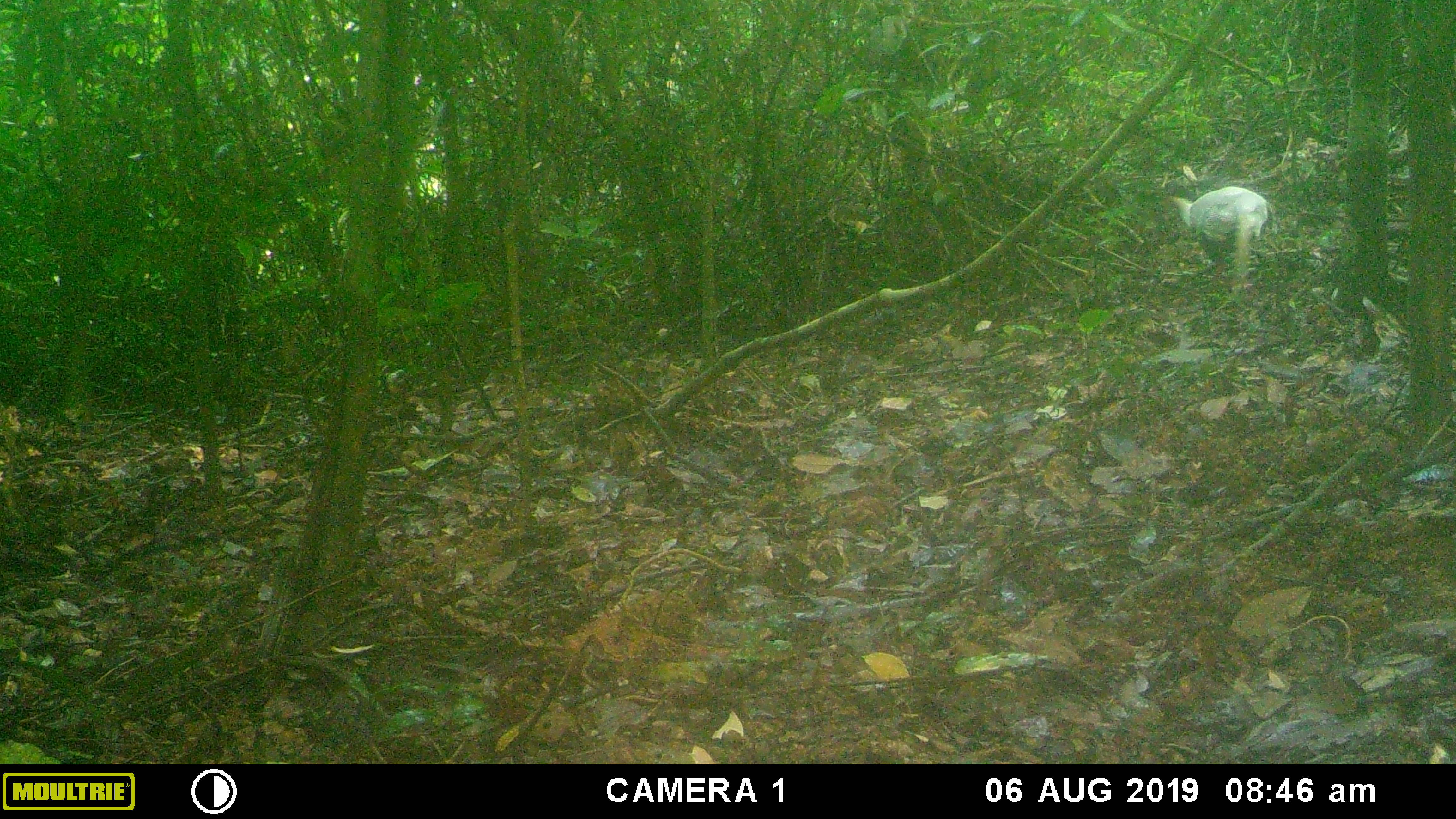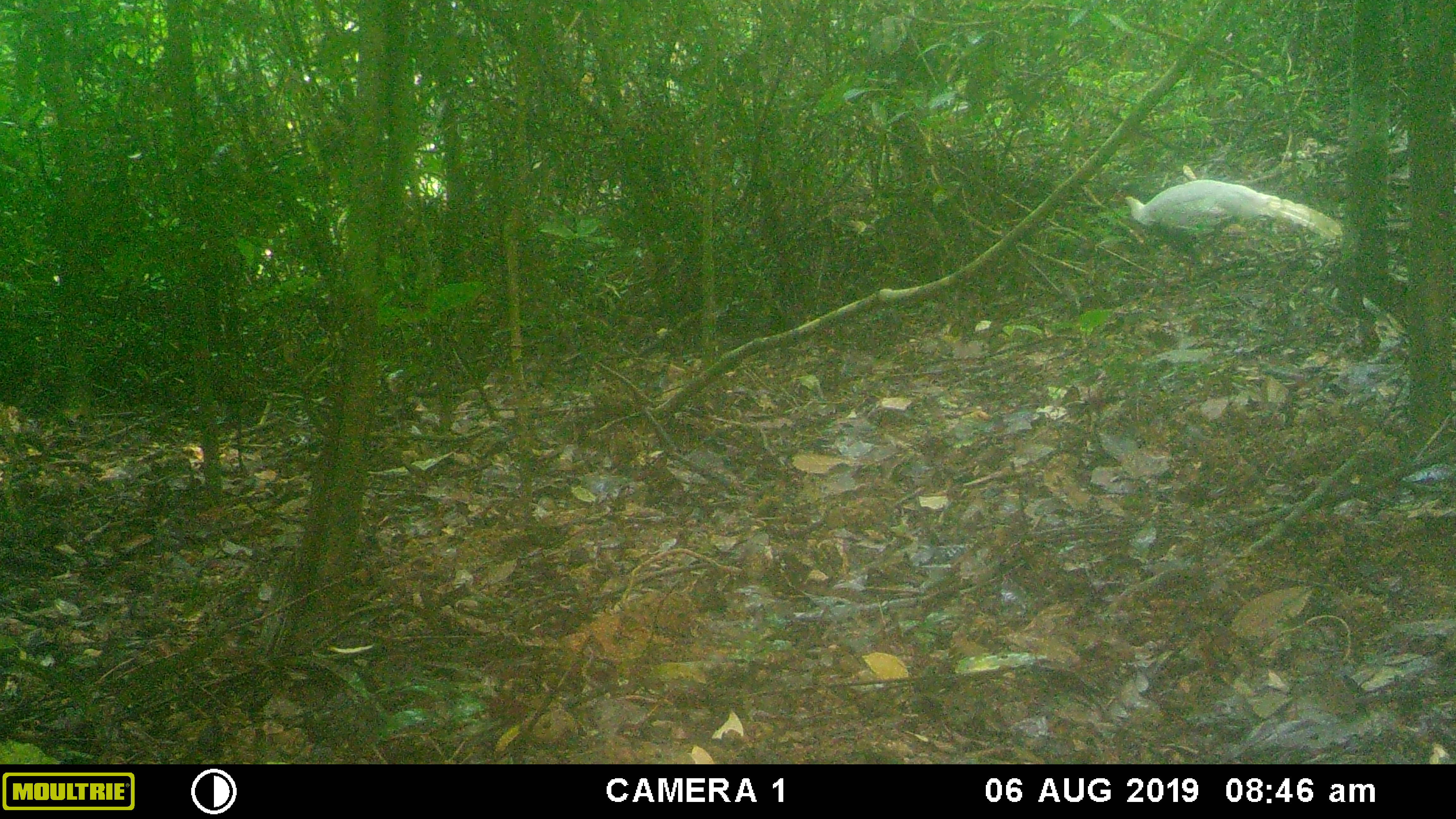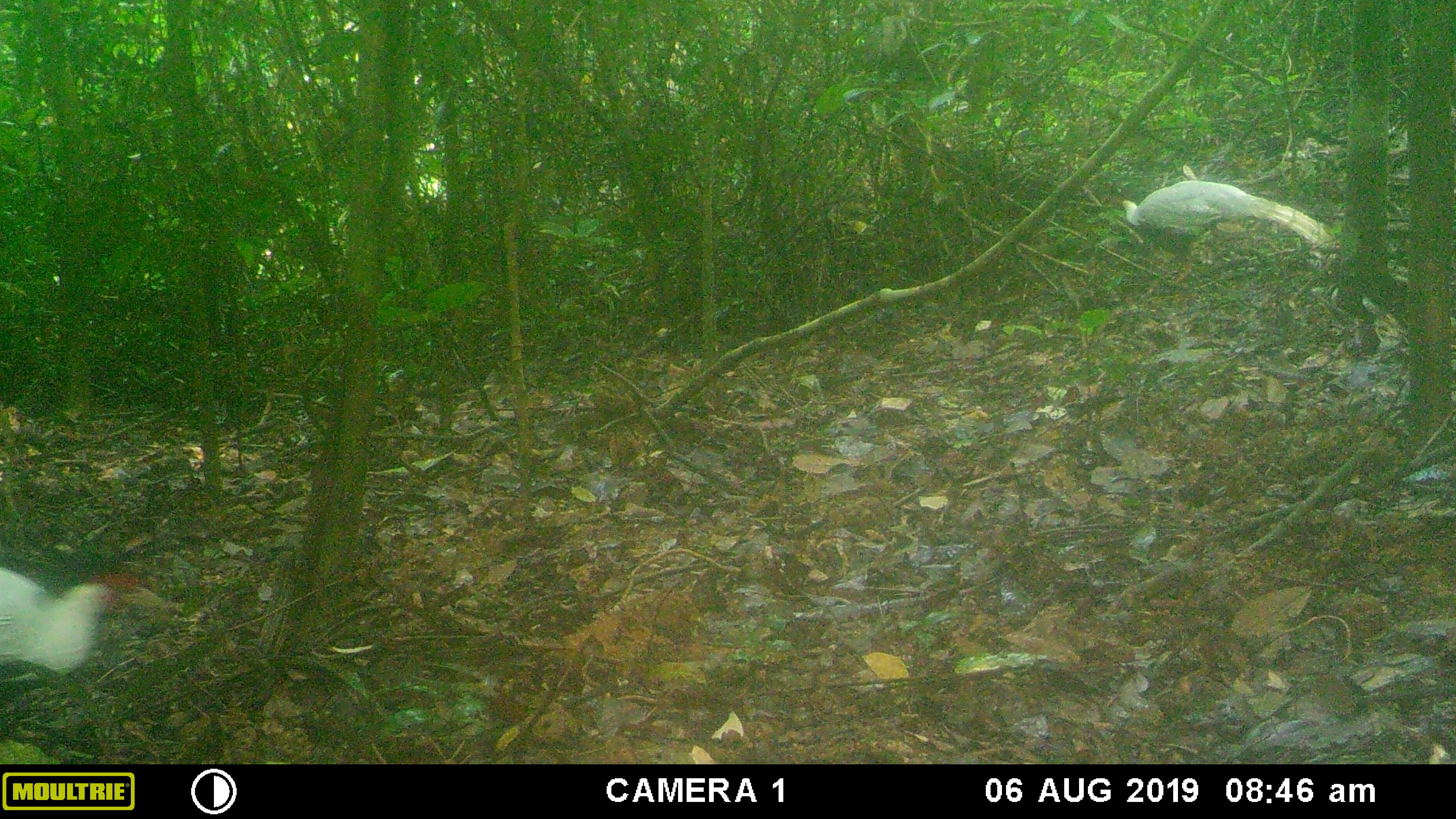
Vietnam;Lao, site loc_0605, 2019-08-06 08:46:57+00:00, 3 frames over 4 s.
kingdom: Animalia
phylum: Chordata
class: Aves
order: Galliformes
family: Phasianidae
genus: Lophura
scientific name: Lophura nycthemera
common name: silver pheasant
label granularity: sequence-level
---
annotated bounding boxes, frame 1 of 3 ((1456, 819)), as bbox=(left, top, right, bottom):
silver pheasant: bbox=(1169, 186, 1276, 288)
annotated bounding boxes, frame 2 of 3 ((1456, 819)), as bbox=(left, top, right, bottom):
silver pheasant: bbox=(1109, 179, 1343, 280)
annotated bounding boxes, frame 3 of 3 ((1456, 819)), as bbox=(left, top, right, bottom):
silver pheasant: bbox=(1106, 180, 1334, 286); bbox=(0, 566, 137, 675)